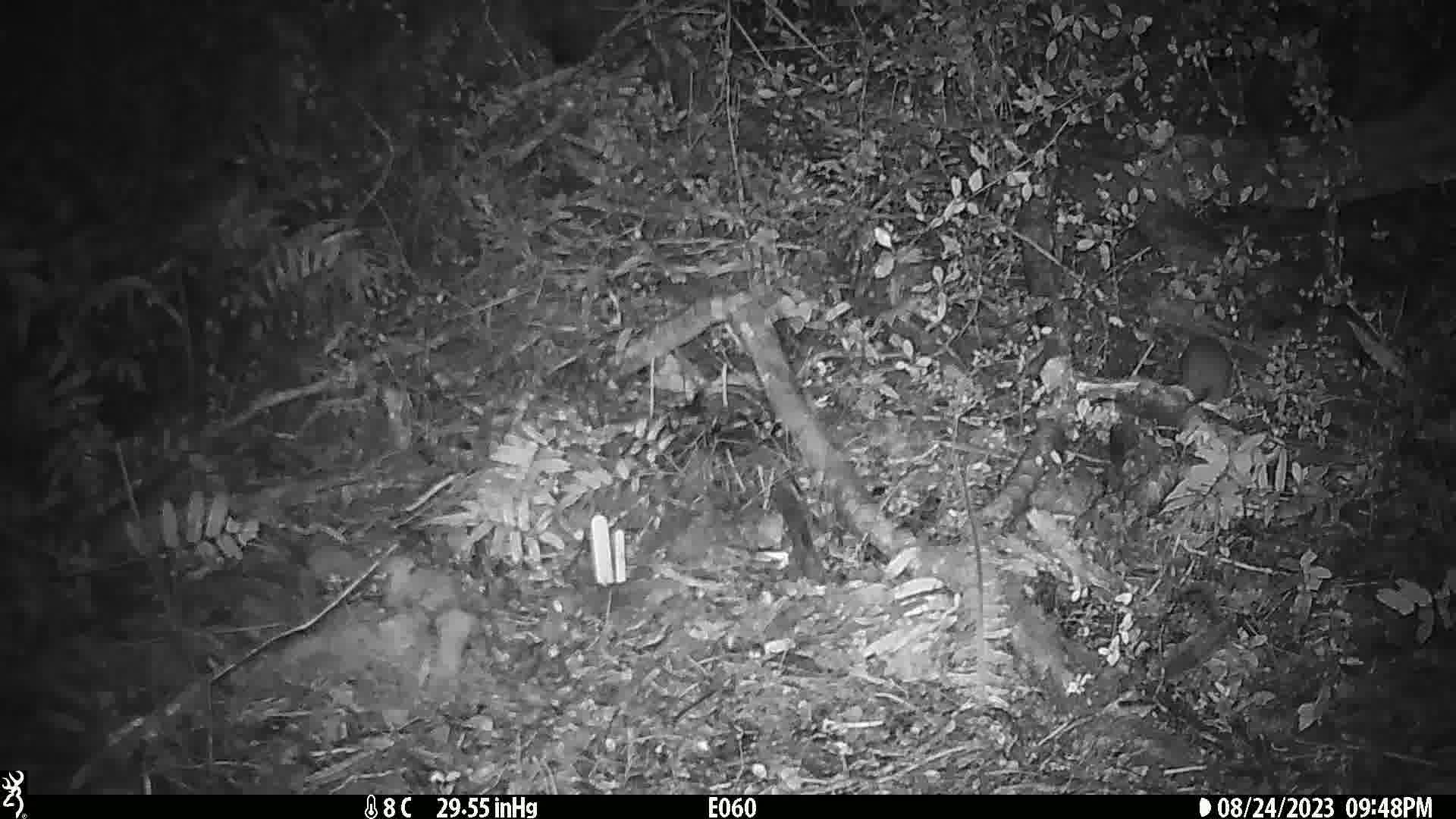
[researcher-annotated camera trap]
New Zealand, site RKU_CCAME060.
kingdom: Animalia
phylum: Chordata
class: Mammalia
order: Rodentia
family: Muridae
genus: Rattus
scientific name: Rattus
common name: rat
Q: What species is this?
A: Rat (Rattus).